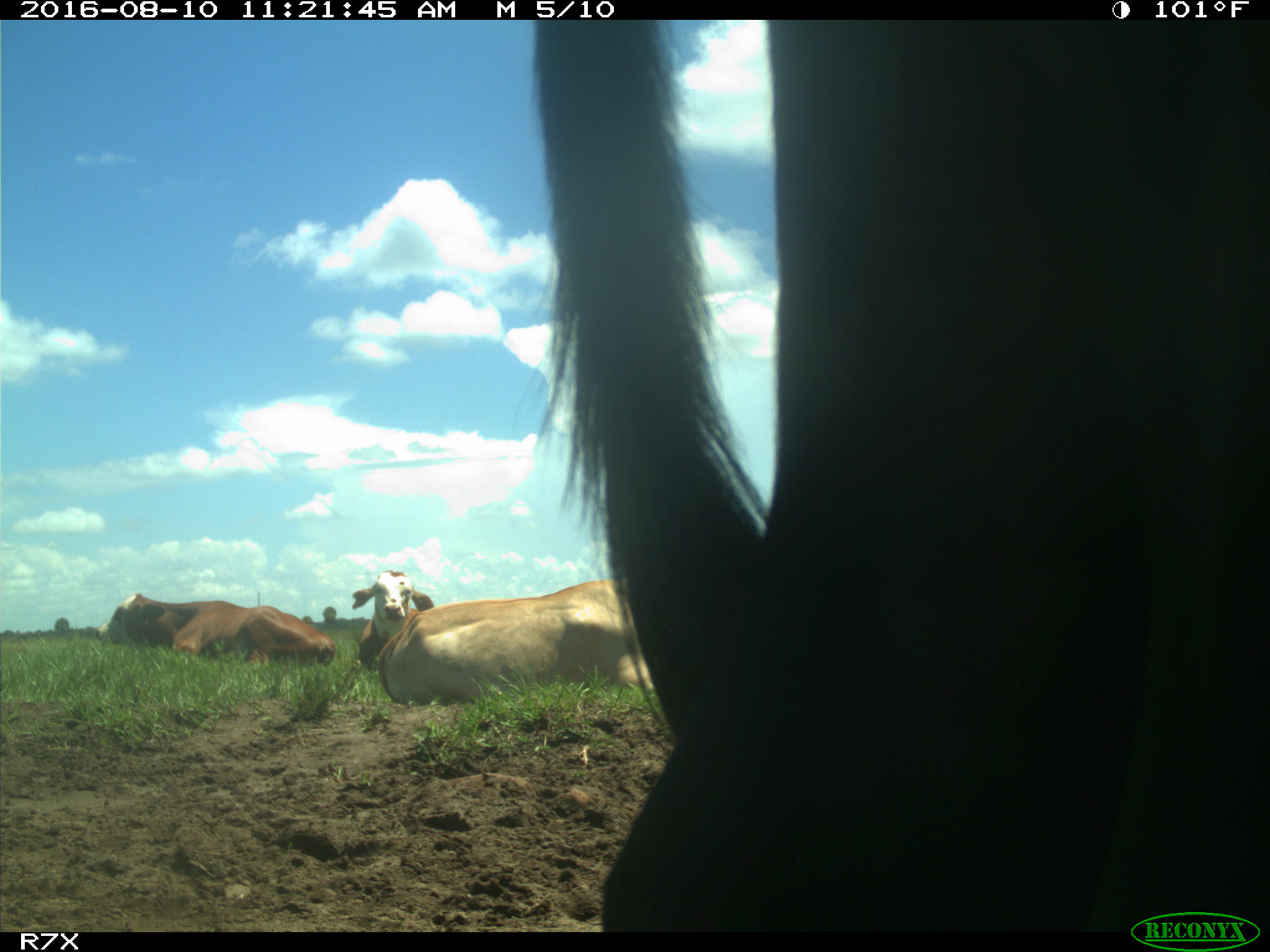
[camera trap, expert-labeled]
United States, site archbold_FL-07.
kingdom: Animalia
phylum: Chordata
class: Mammalia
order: Artiodactyla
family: Bovidae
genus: Bos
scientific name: Bos taurus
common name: domestic cow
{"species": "Bos taurus (domestic cow)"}